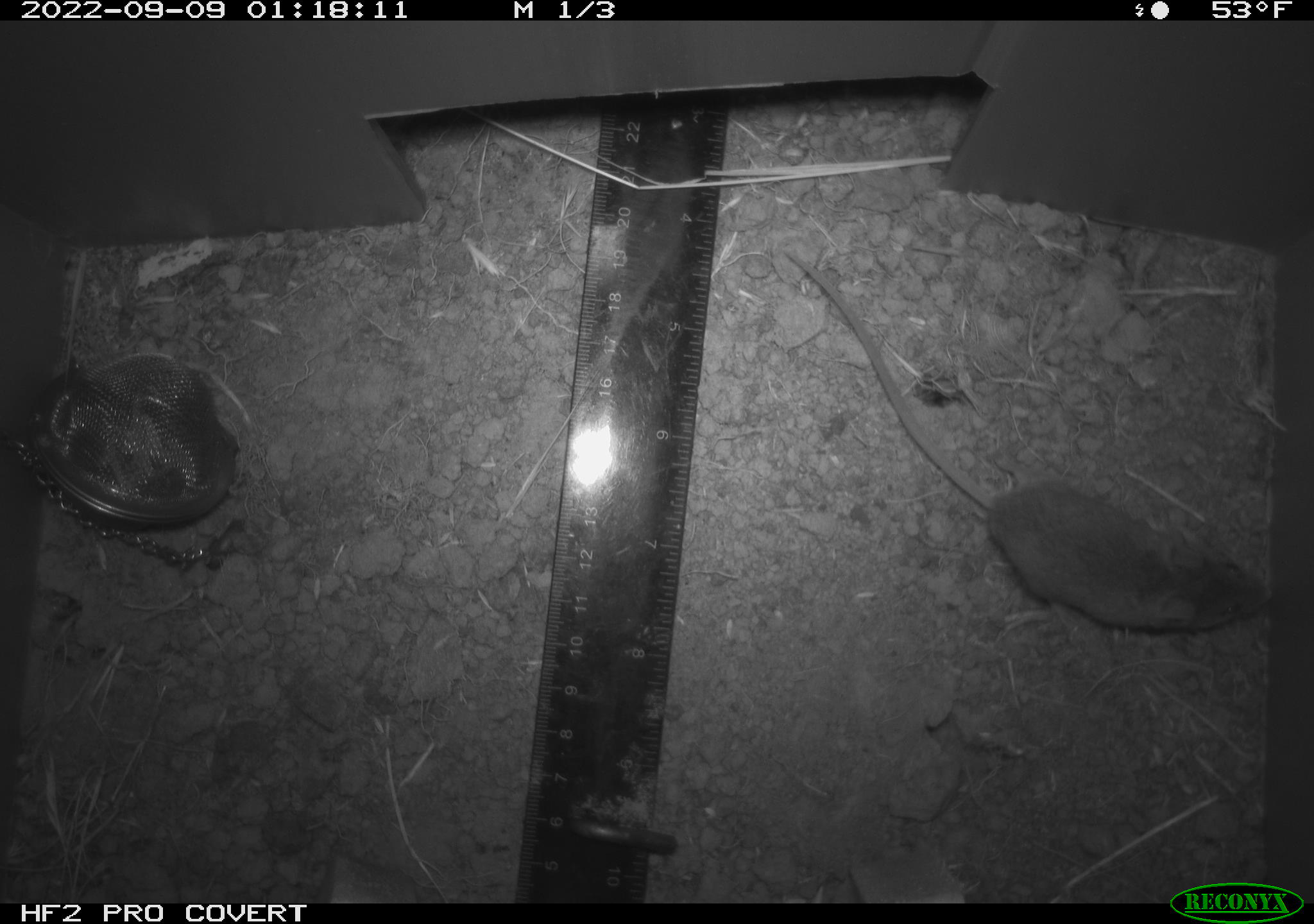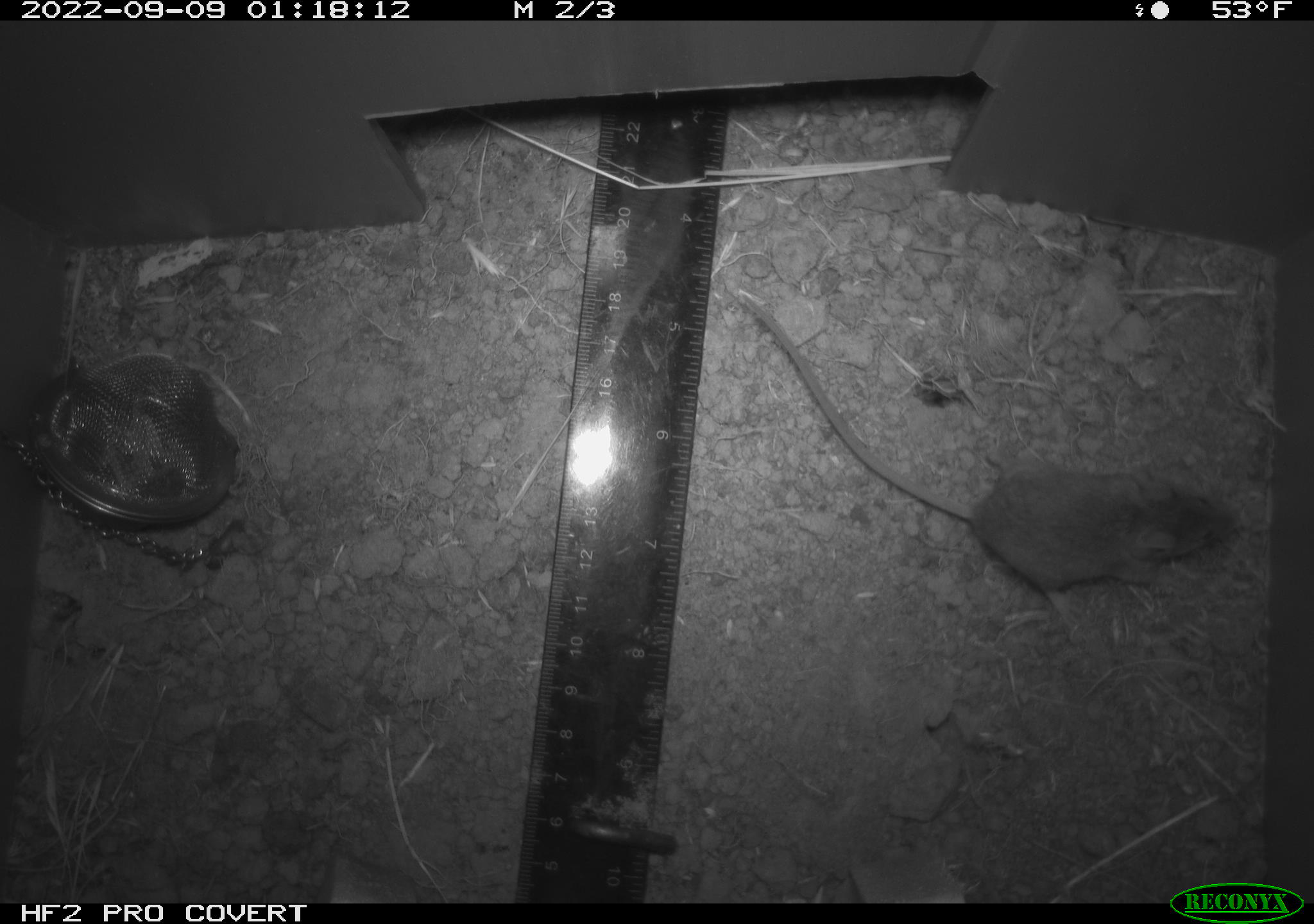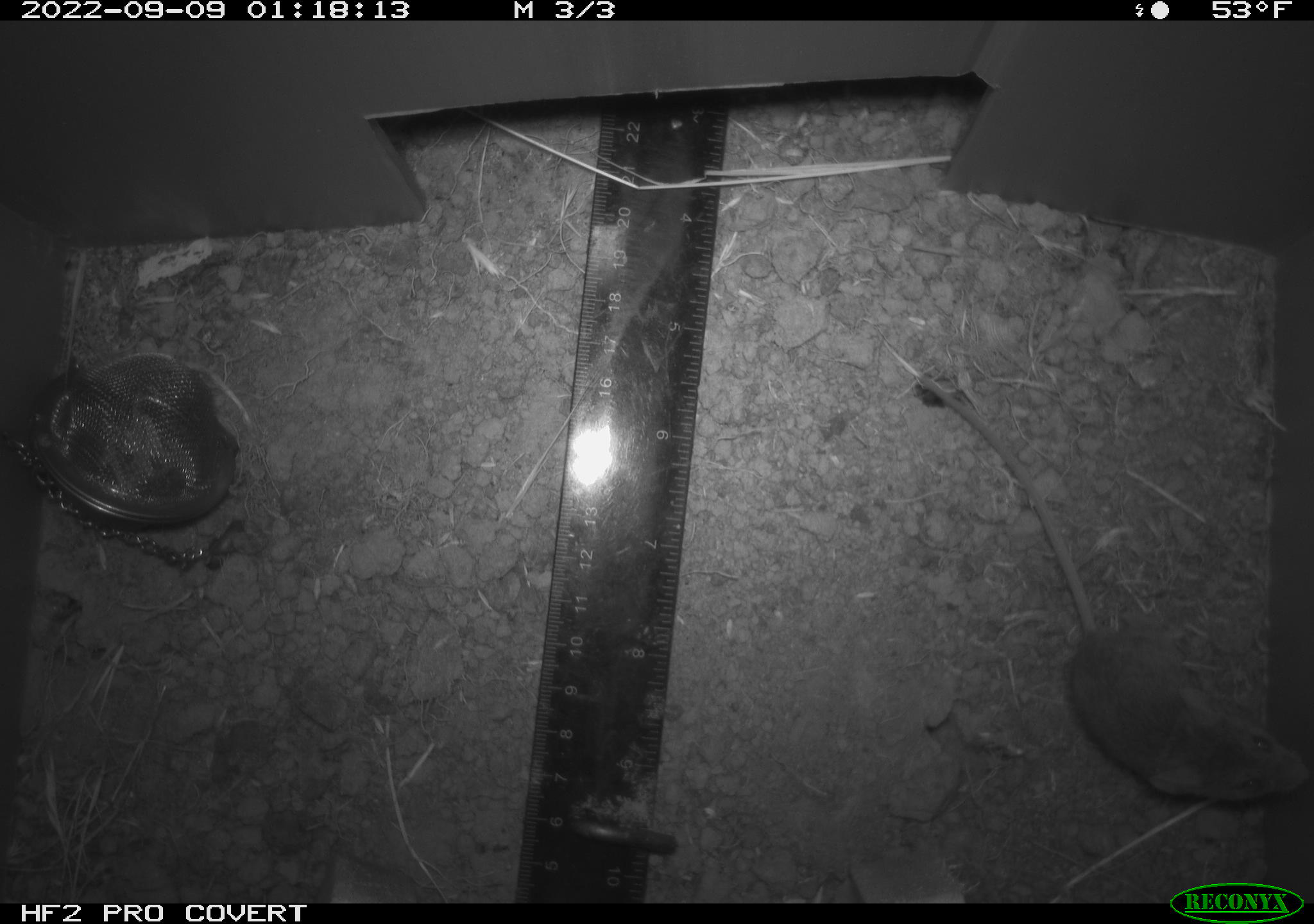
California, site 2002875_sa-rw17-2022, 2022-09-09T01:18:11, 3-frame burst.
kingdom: Animalia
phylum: Chordata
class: Mammalia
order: Rodentia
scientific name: Rodentia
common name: mouse species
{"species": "mouse species (Rodentia)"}